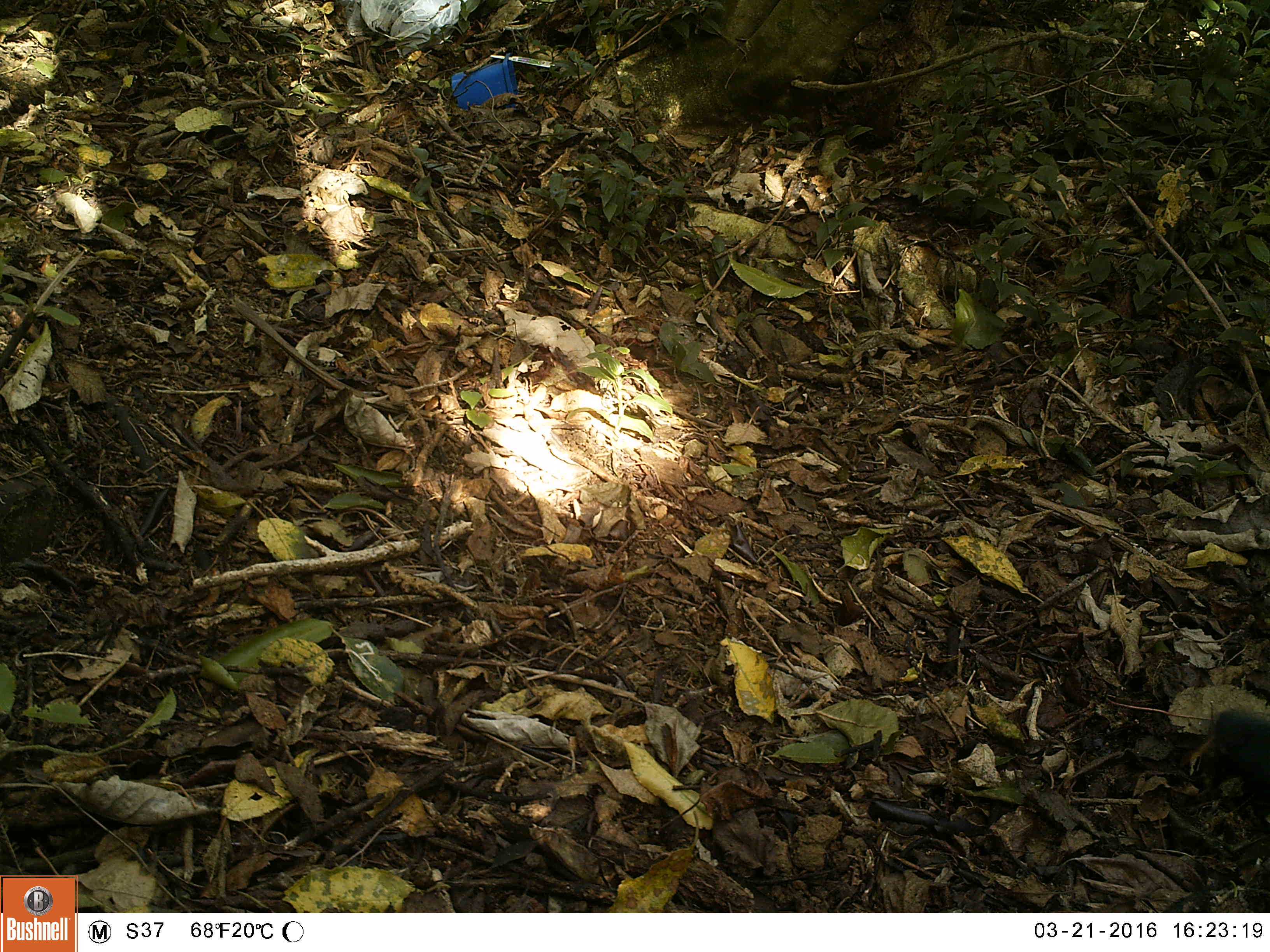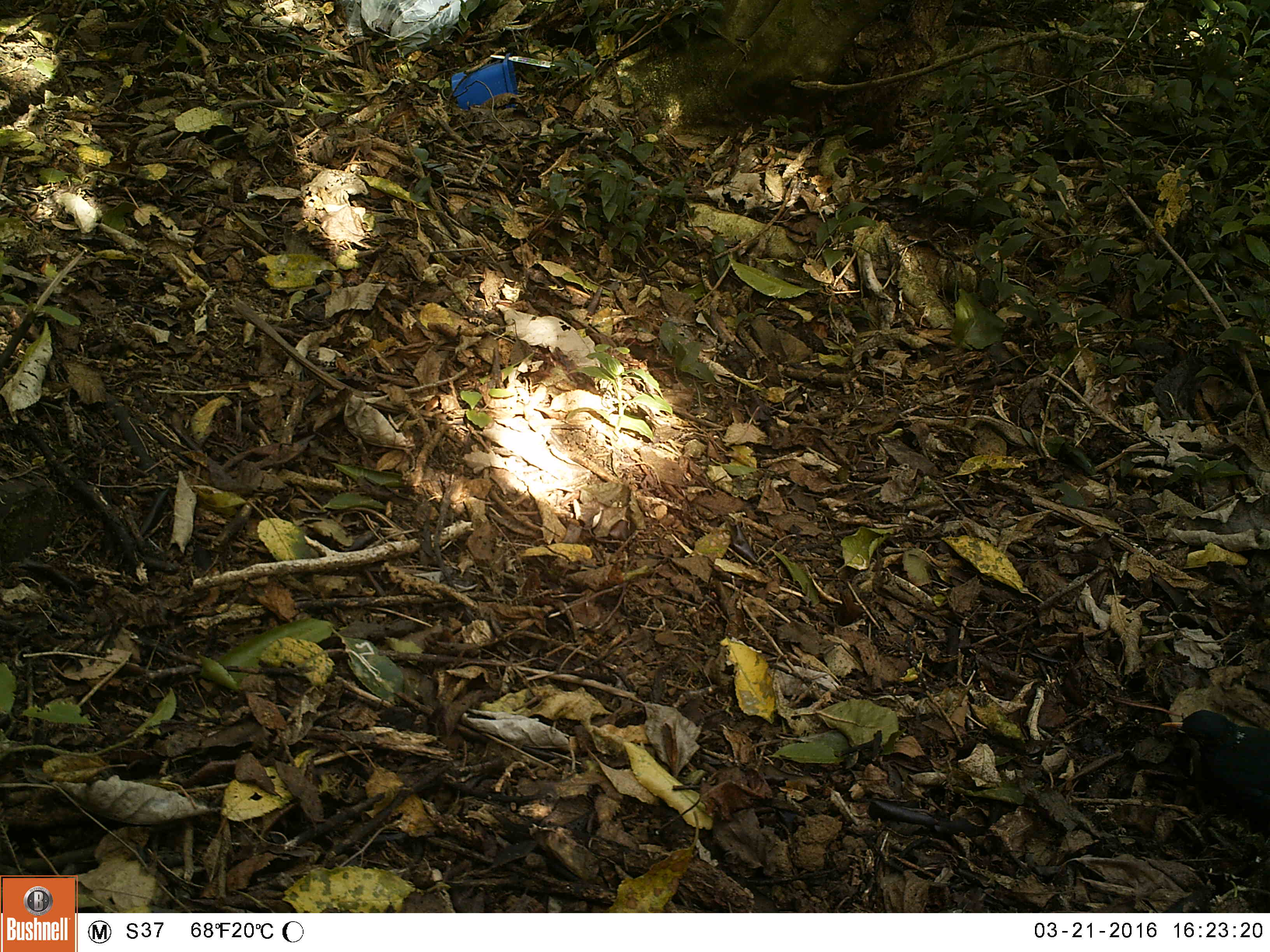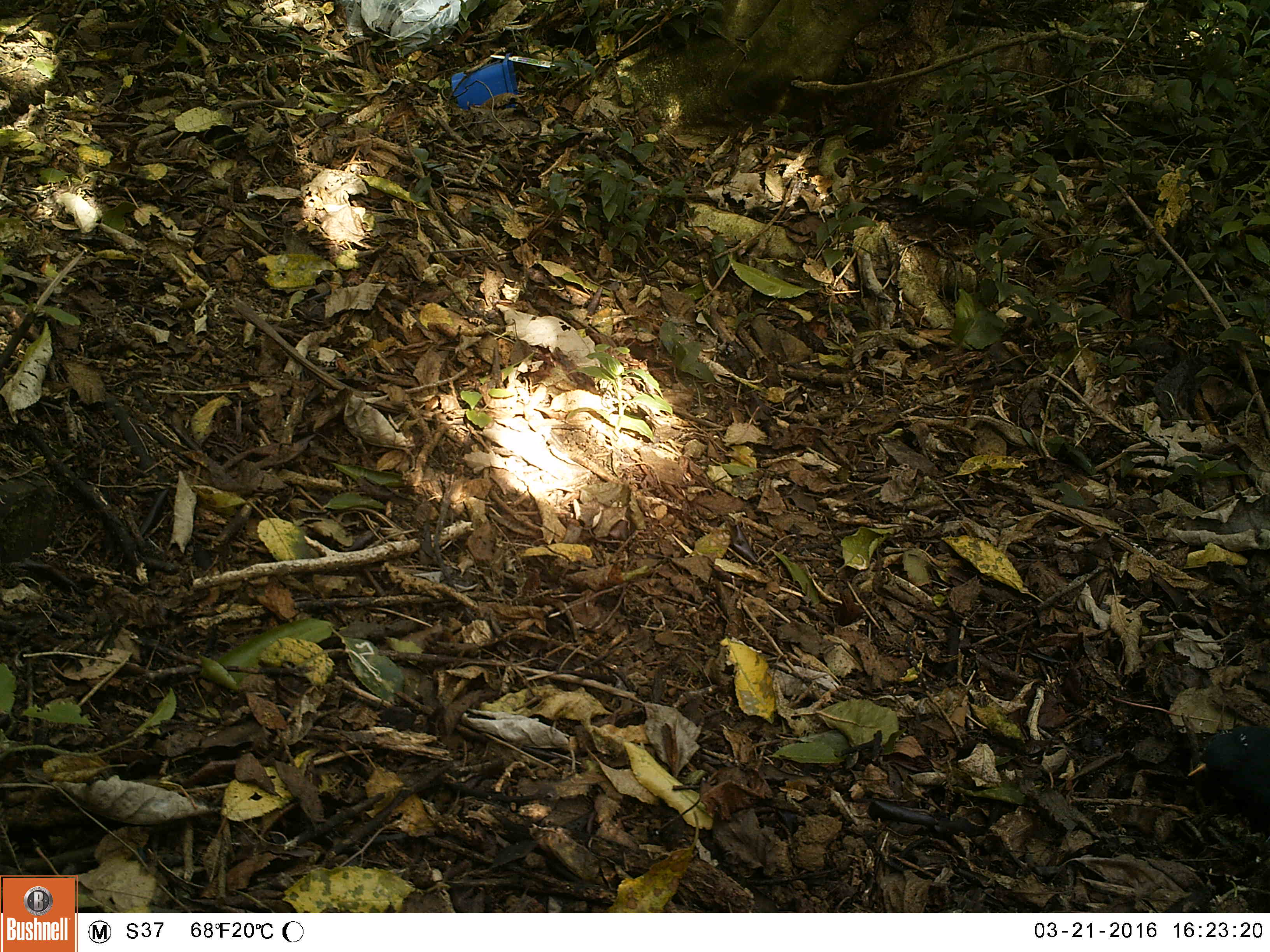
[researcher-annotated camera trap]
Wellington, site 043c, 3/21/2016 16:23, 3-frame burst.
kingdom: Animalia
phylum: Chordata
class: Aves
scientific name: Aves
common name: bird